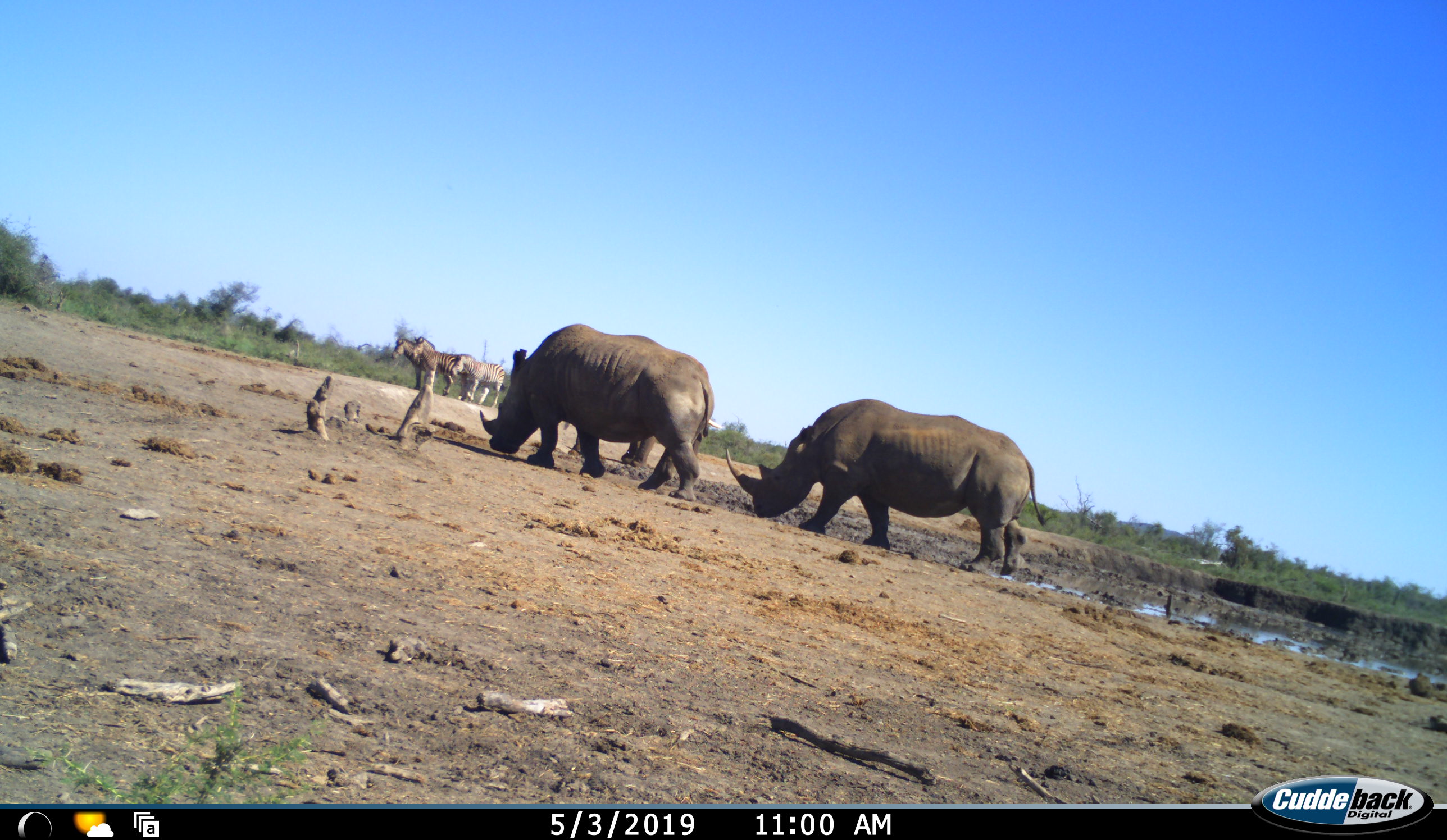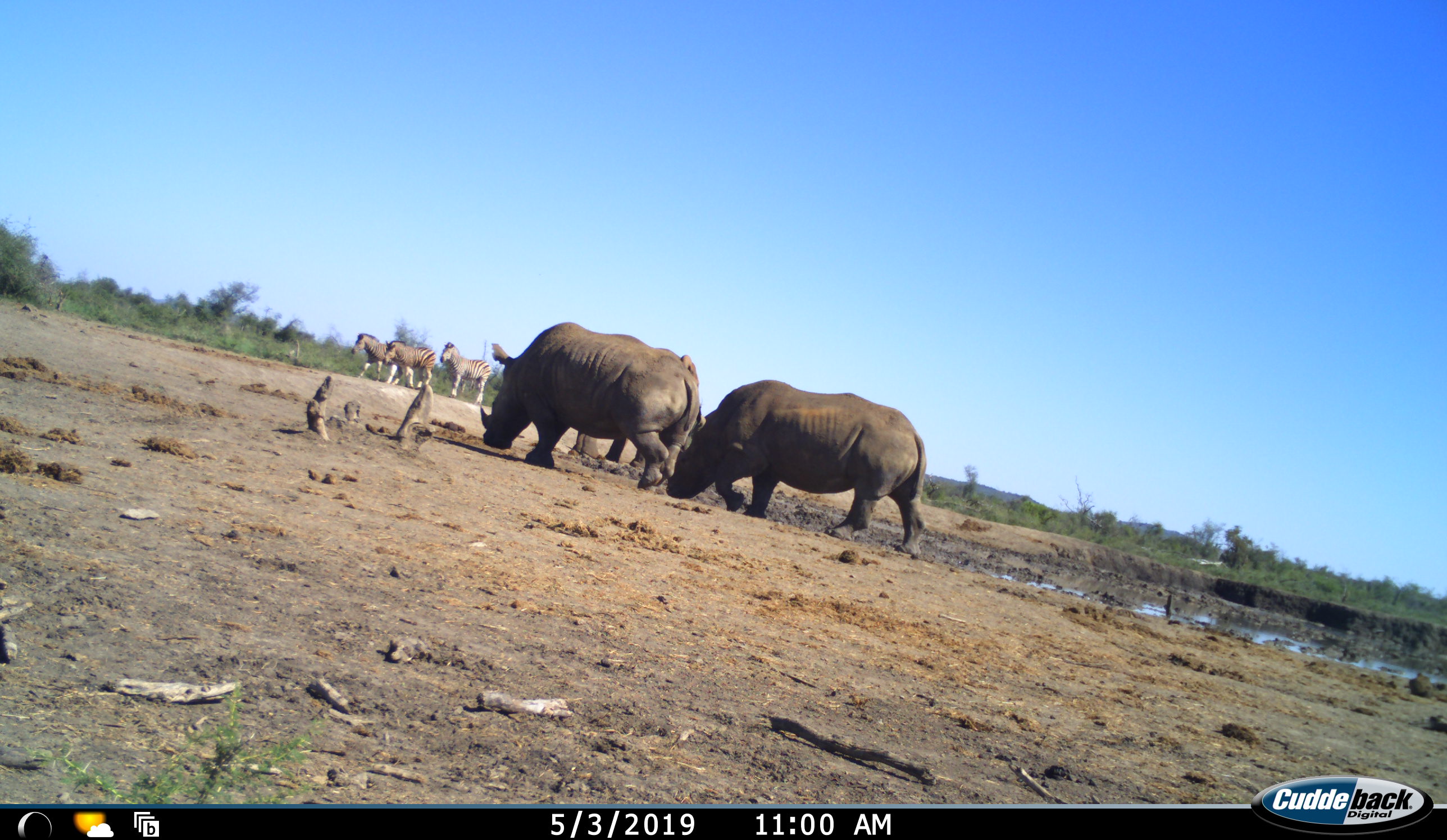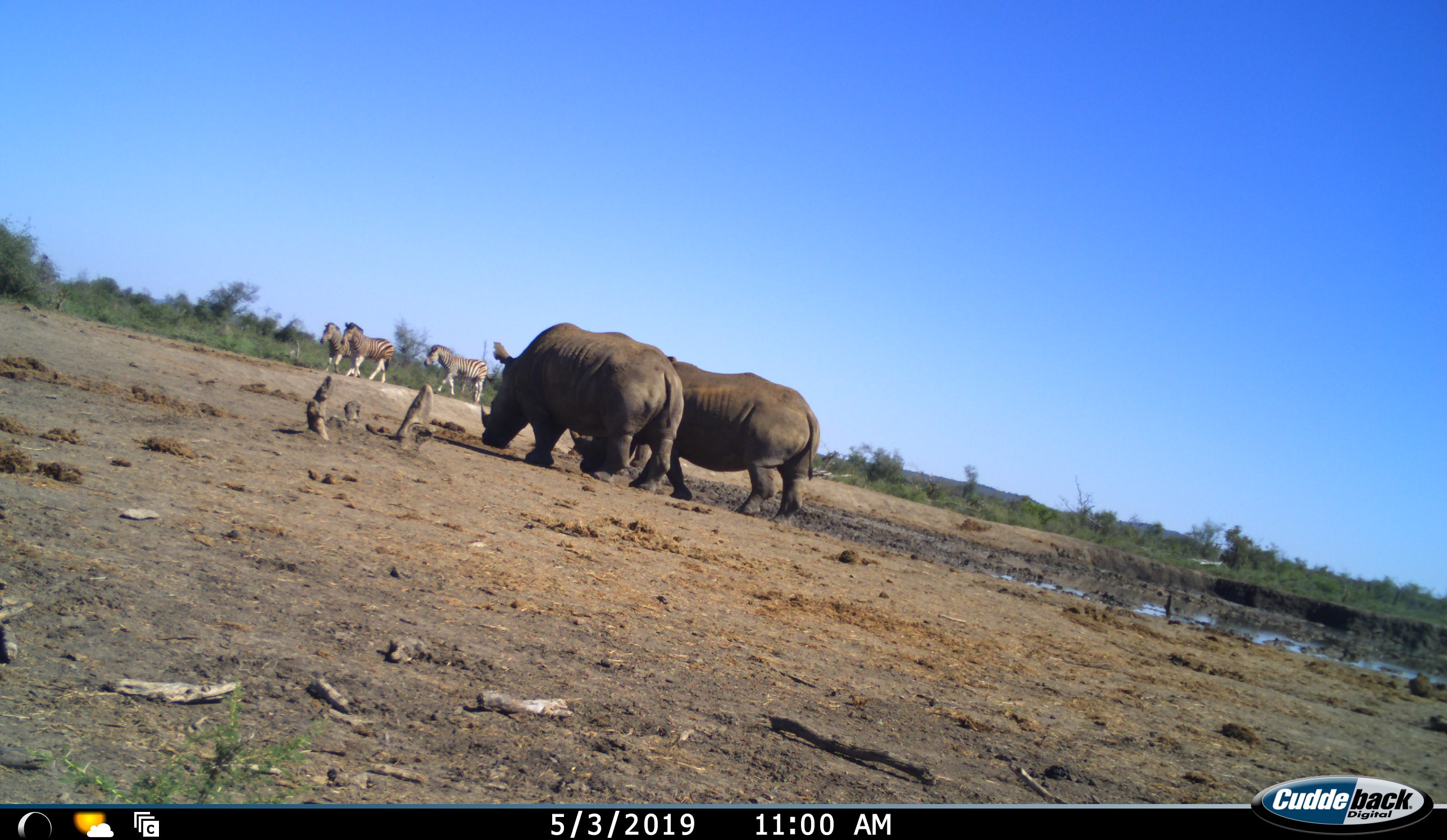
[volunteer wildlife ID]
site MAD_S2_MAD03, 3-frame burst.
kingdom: Animalia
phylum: Chordata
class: Mammalia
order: Perissodactyla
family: Rhinocerotidae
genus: Diceros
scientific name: Diceros bicornis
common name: black rhinoceros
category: rhinocerosblack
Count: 2.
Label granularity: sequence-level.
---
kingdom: Animalia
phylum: Chordata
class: Mammalia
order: Perissodactyla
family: Equidae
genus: Equus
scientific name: Equus quagga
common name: plains zebra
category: zebraplains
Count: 3.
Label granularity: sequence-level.